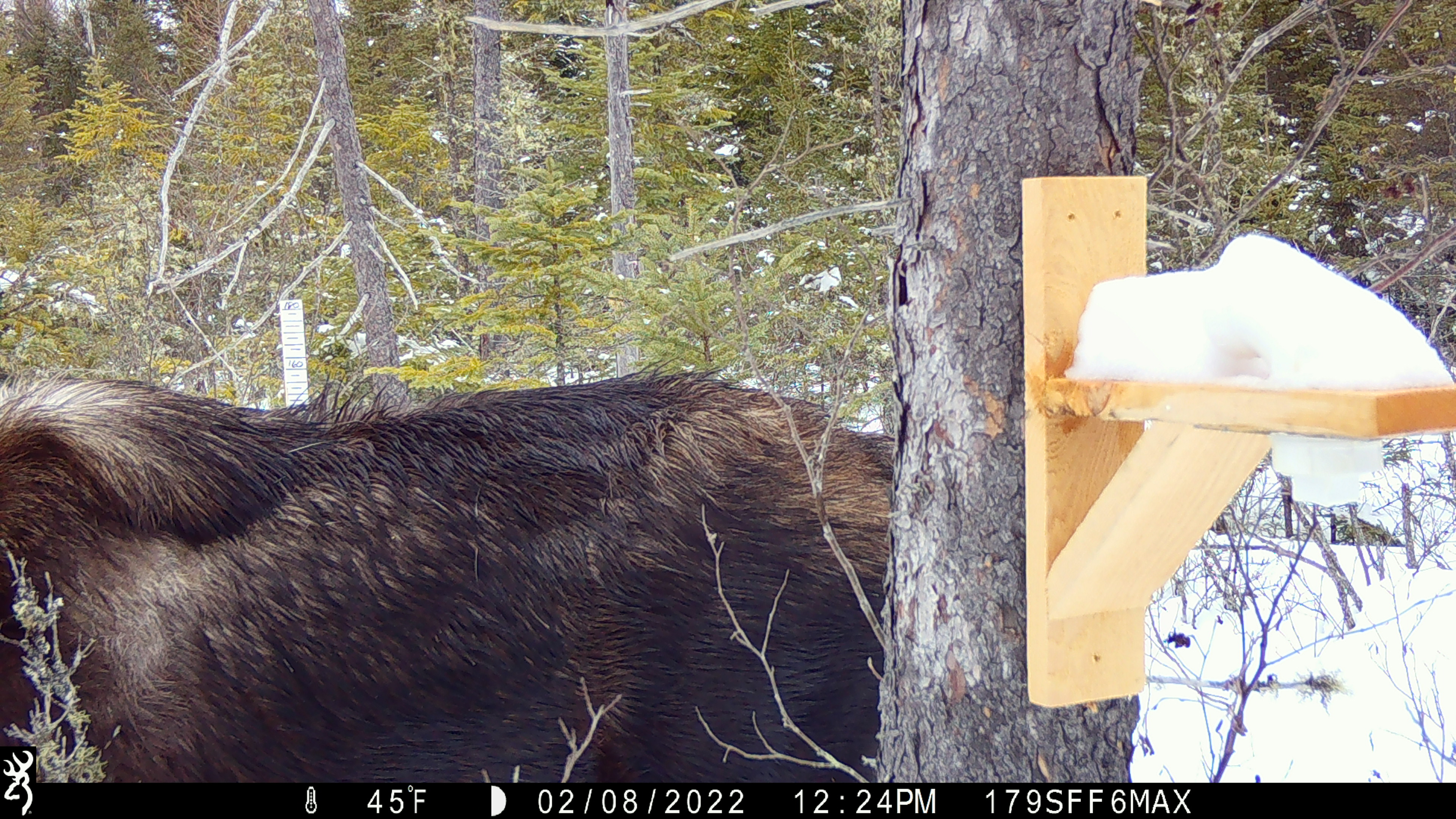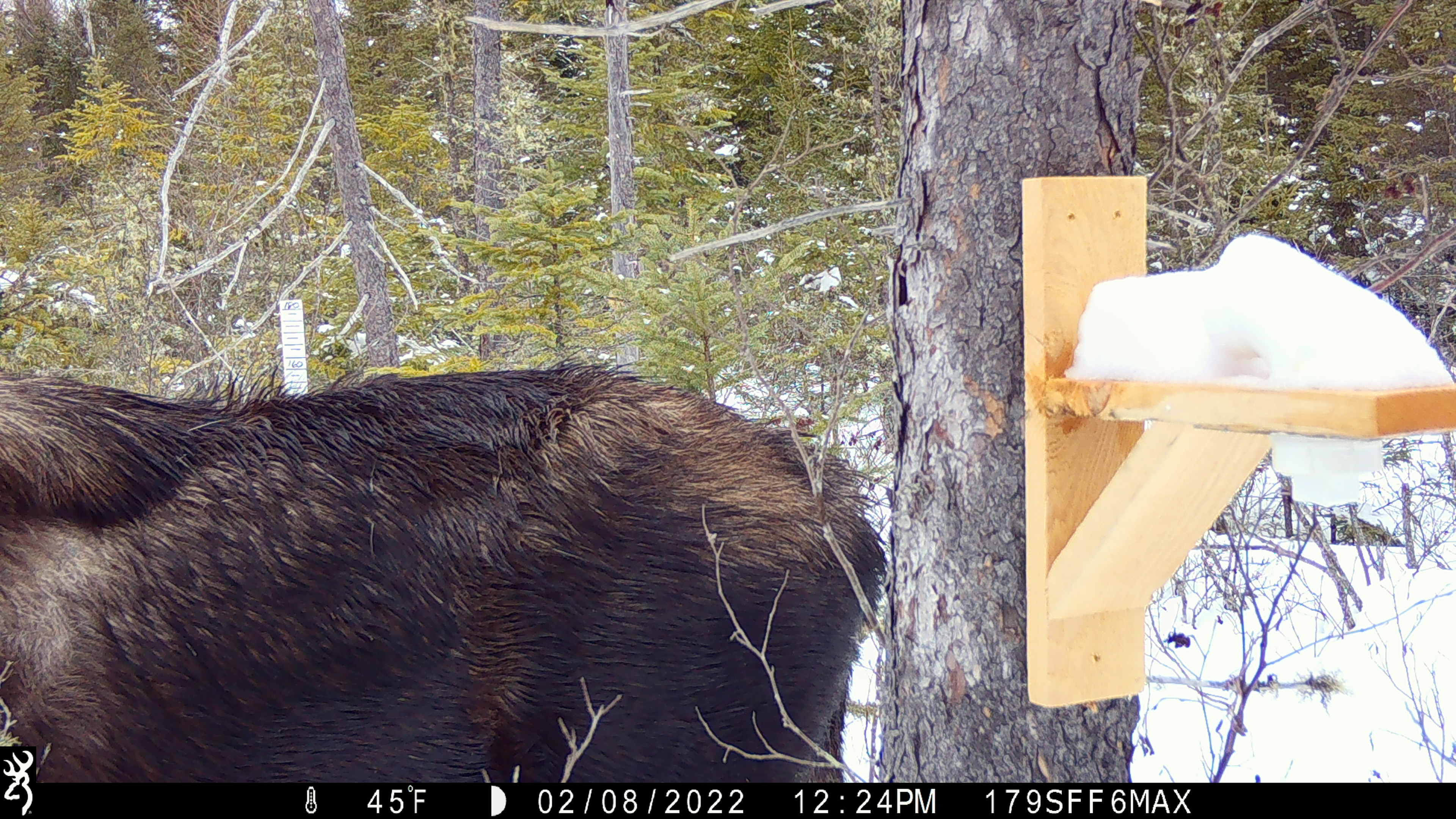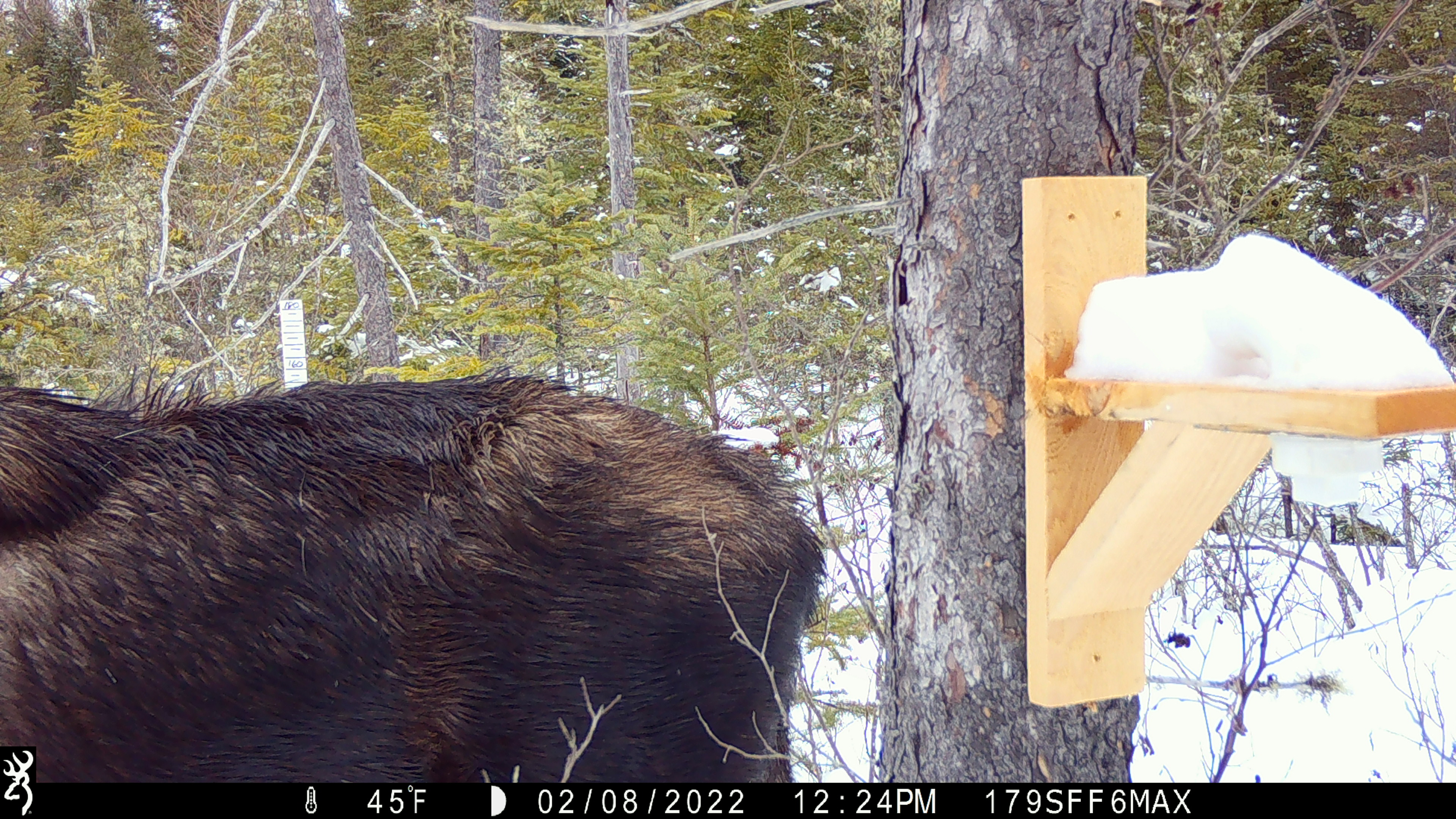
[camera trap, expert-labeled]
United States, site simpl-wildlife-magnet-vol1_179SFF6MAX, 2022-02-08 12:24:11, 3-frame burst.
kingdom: Animalia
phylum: Chordata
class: Mammalia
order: Artiodactyla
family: Cervidae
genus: Alces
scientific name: Alces alces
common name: moose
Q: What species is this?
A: Moose (Alces alces).